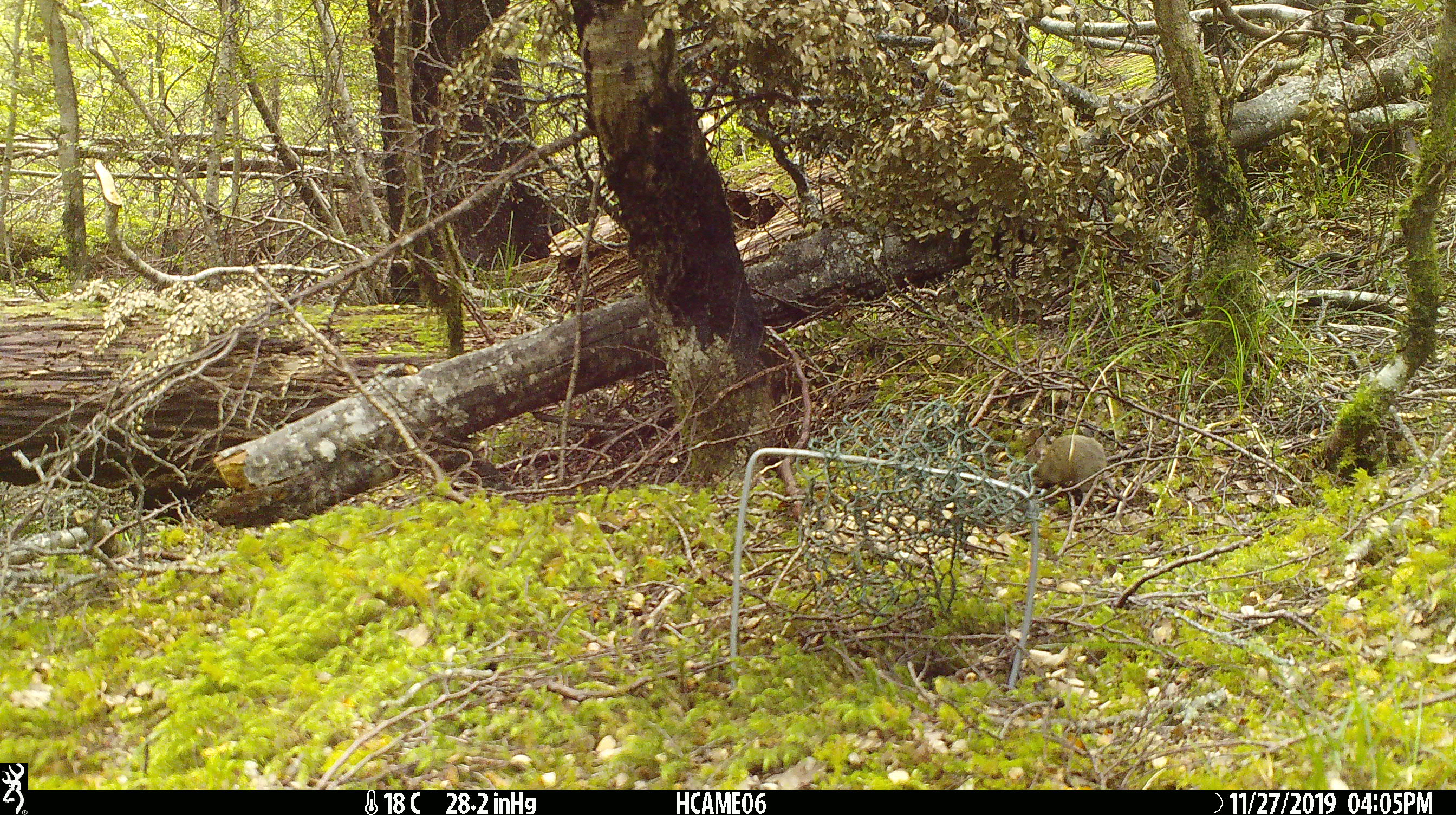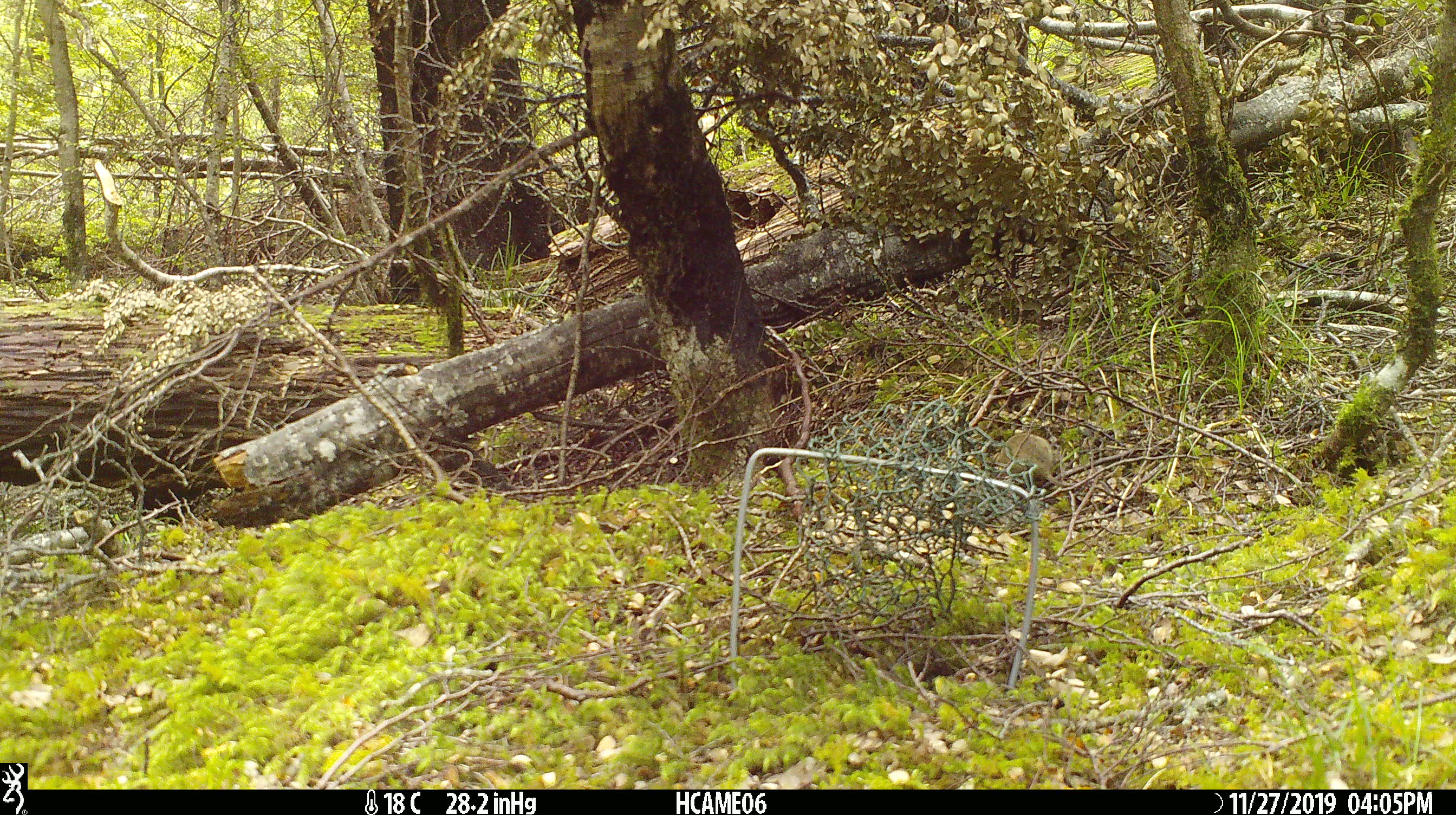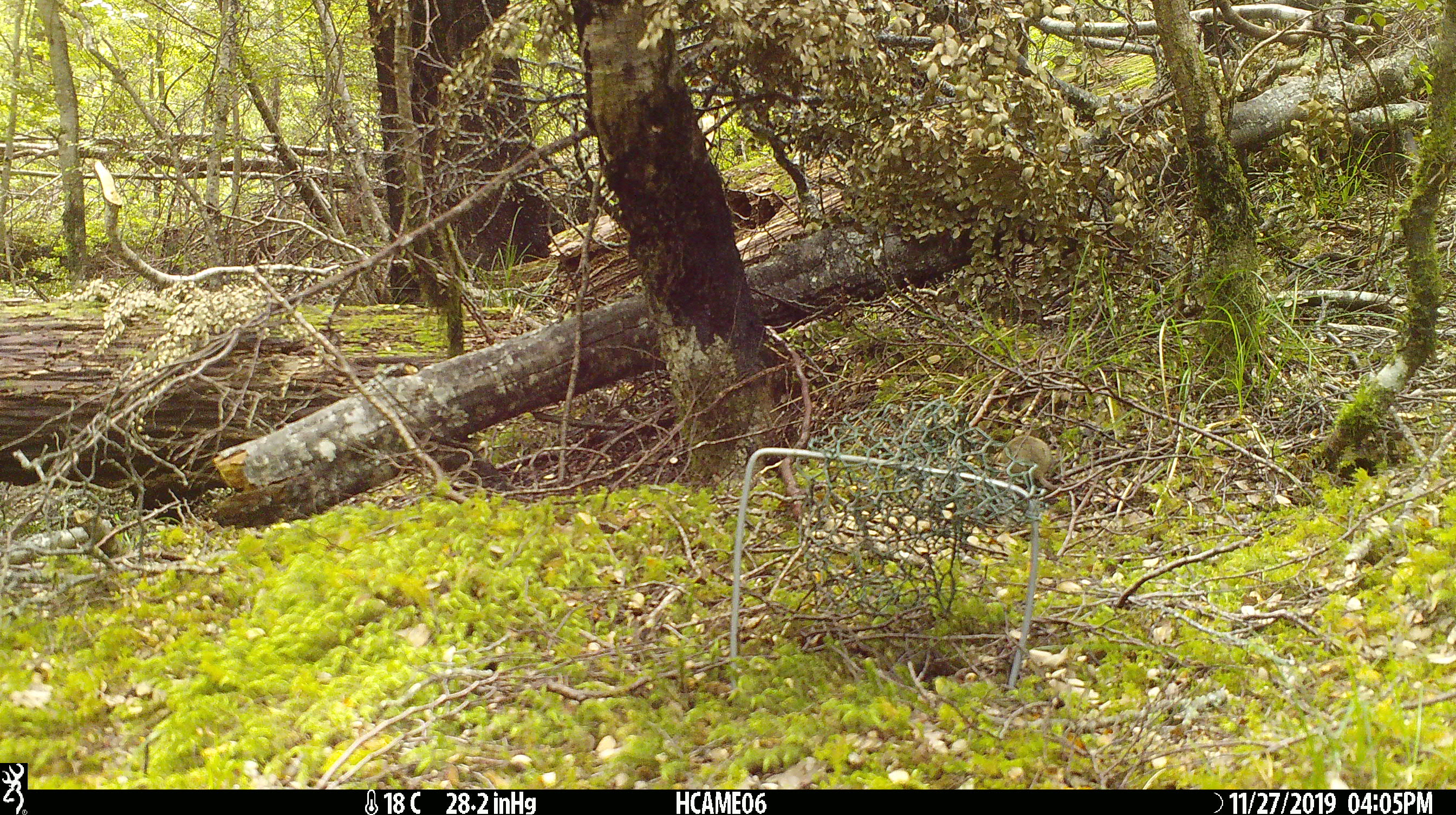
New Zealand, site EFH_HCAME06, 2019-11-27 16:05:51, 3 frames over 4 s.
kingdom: Animalia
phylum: Chordata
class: Mammalia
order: Rodentia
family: Muridae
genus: Mus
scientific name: Mus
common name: mouse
Mouse (Mus).